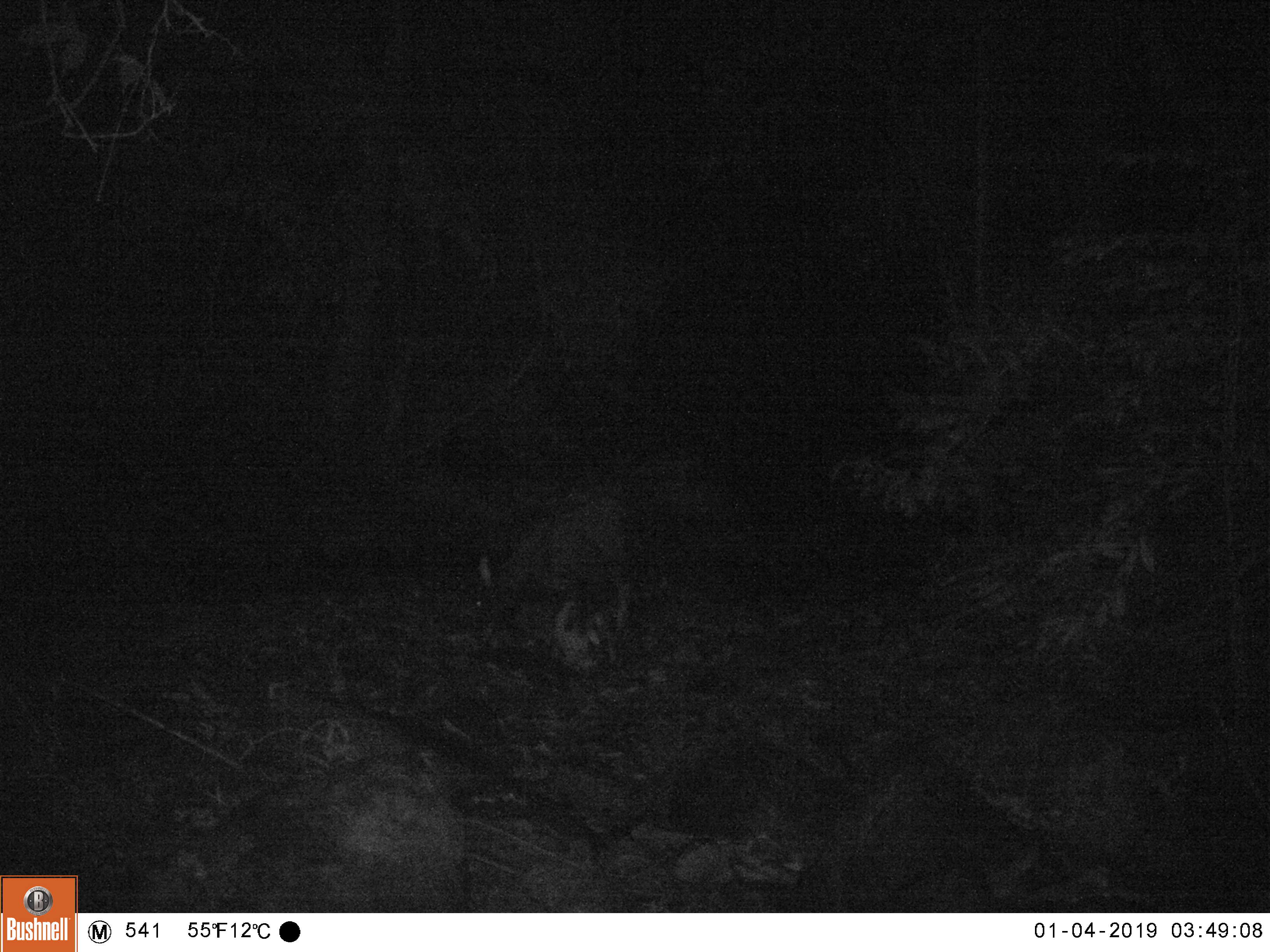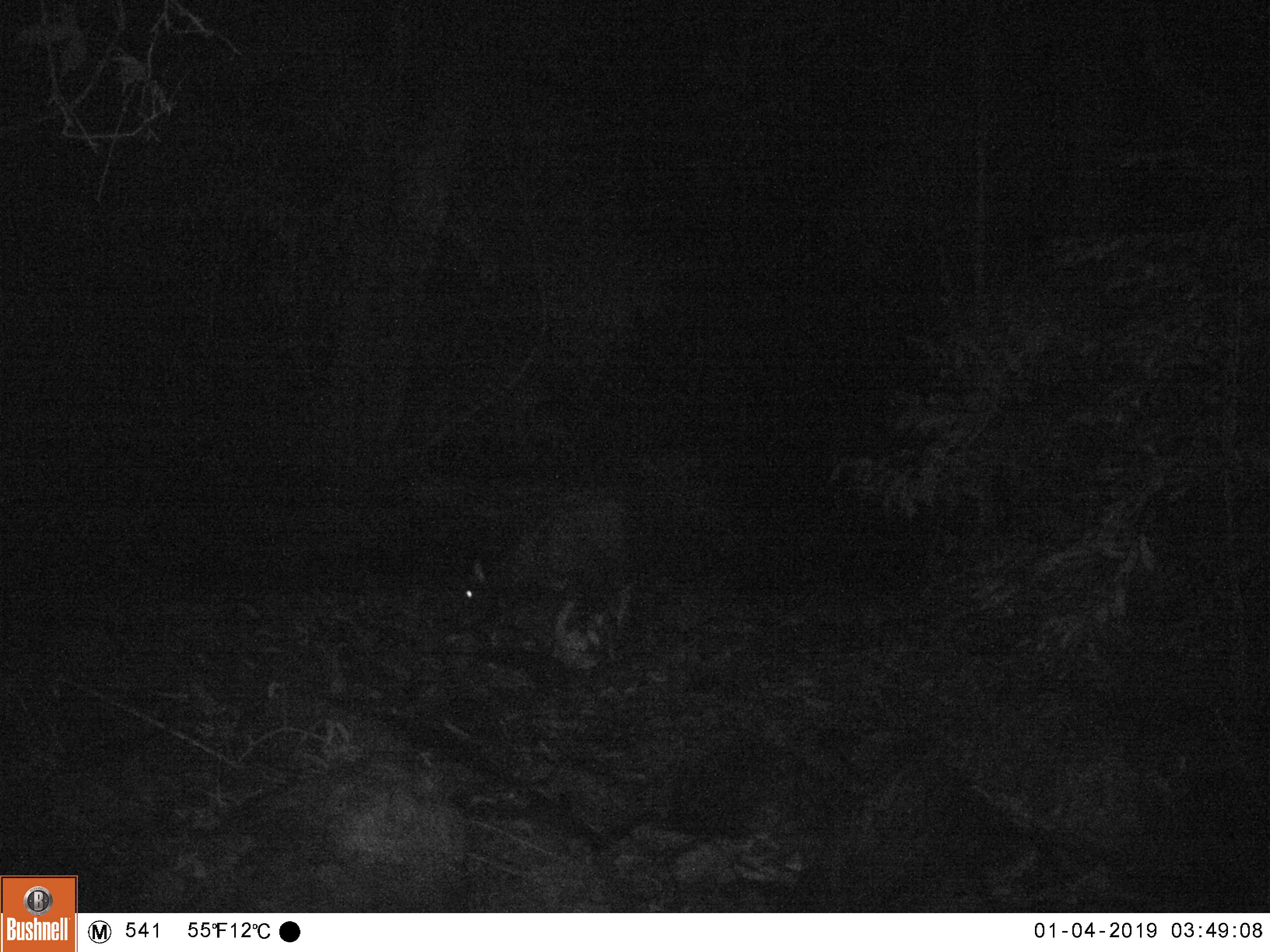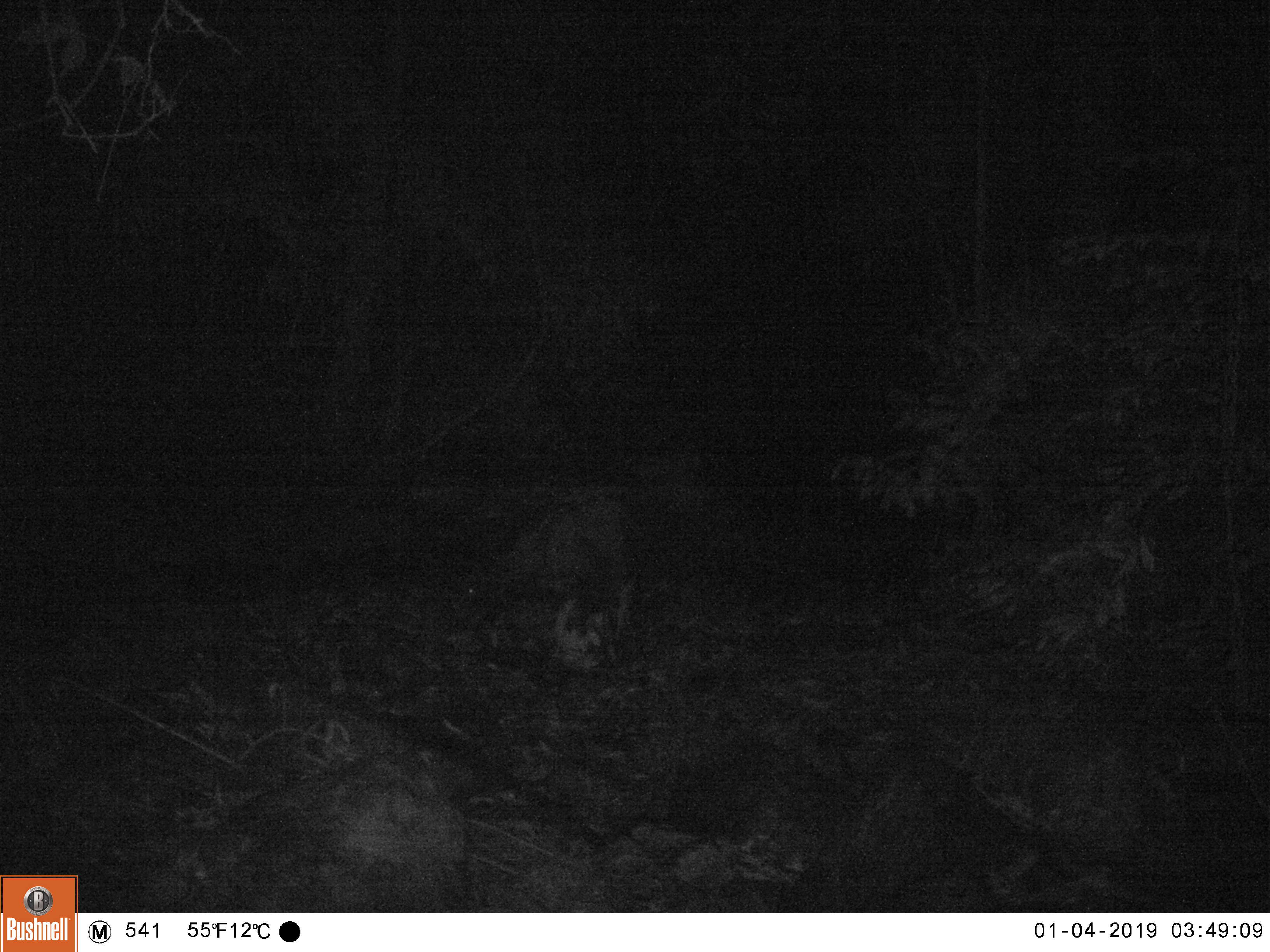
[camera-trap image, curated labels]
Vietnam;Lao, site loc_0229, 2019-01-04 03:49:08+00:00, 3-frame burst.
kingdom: Animalia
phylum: Chordata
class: Mammalia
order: Artiodactyla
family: Bovidae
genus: Capricornis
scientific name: Capricornis sumatraensis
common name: chinese serow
Chinese serow (Capricornis sumatraensis). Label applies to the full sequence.